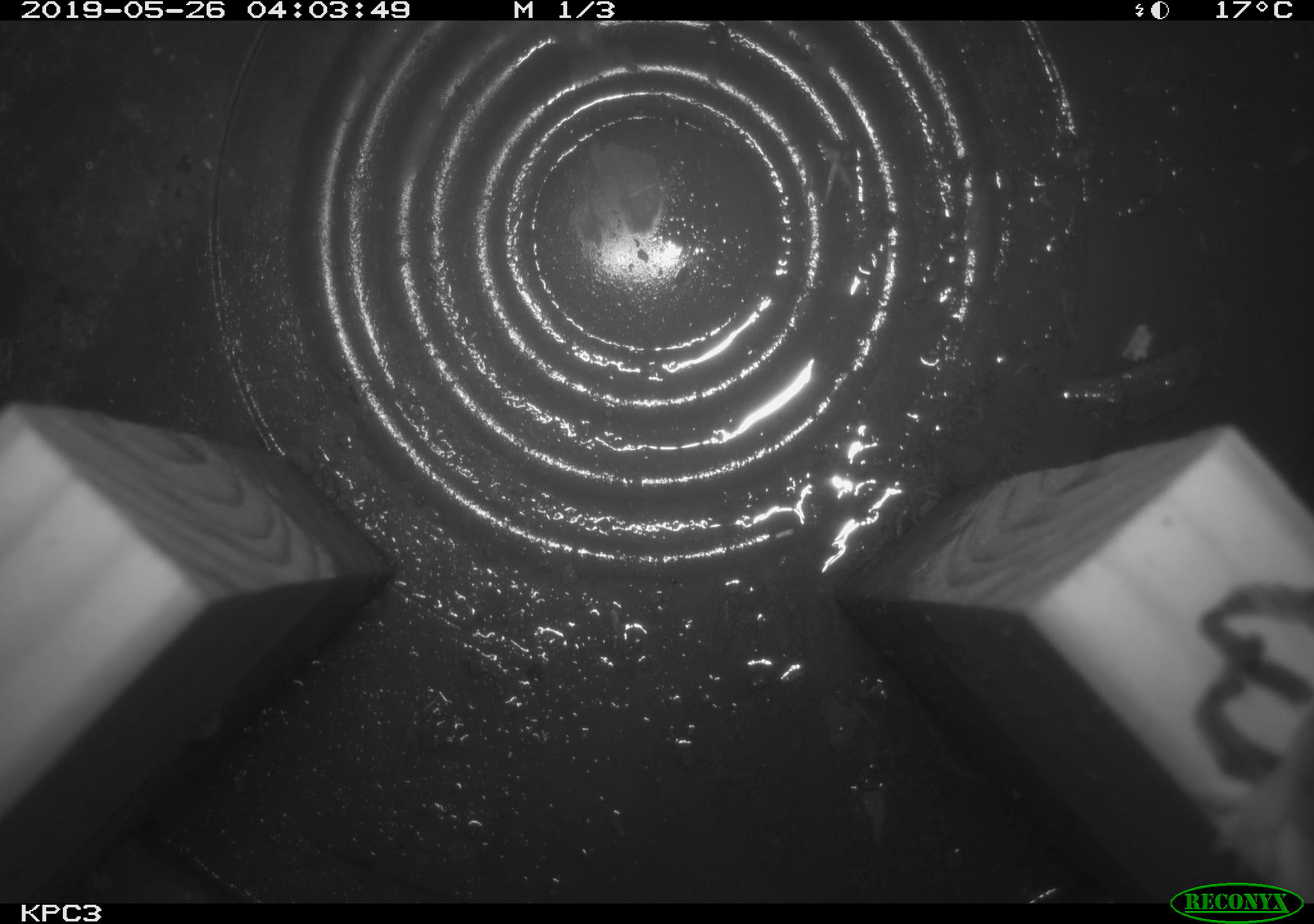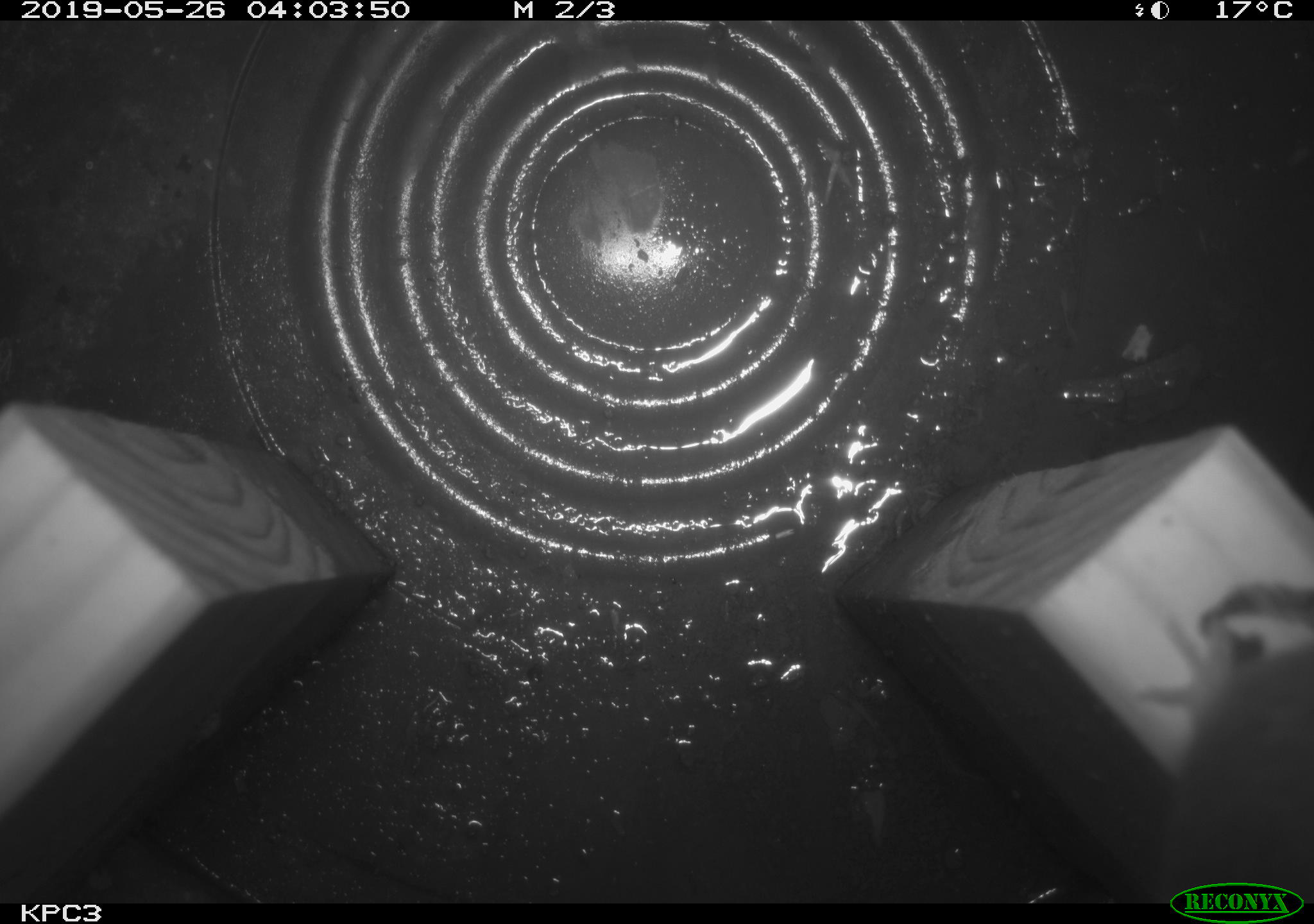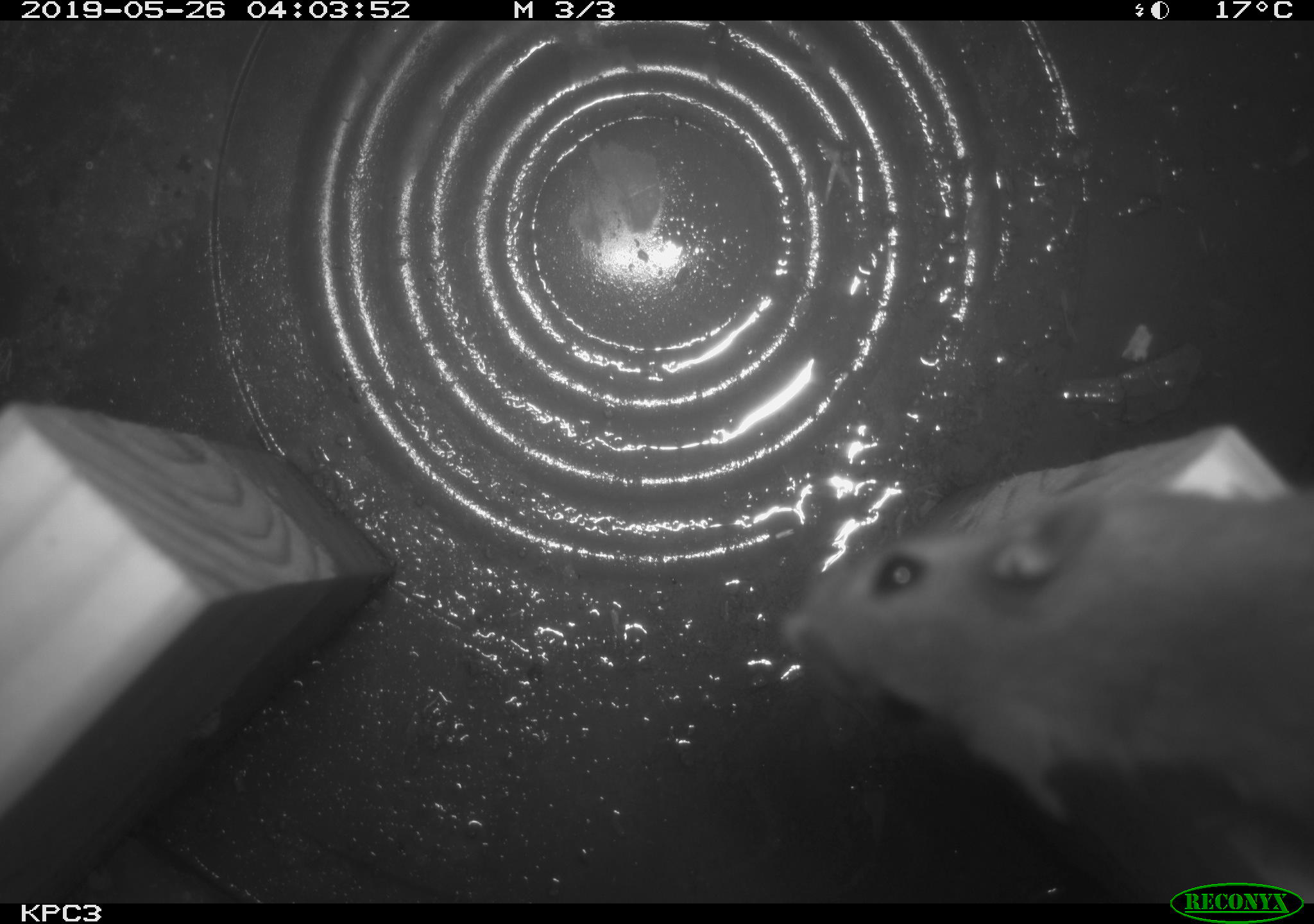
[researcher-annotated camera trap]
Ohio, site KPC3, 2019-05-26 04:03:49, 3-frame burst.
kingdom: Animalia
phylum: Chordata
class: Mammalia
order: Rodentia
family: Cricetidae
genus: Peromyscus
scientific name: Peromyscus leucopus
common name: white-footed mouse